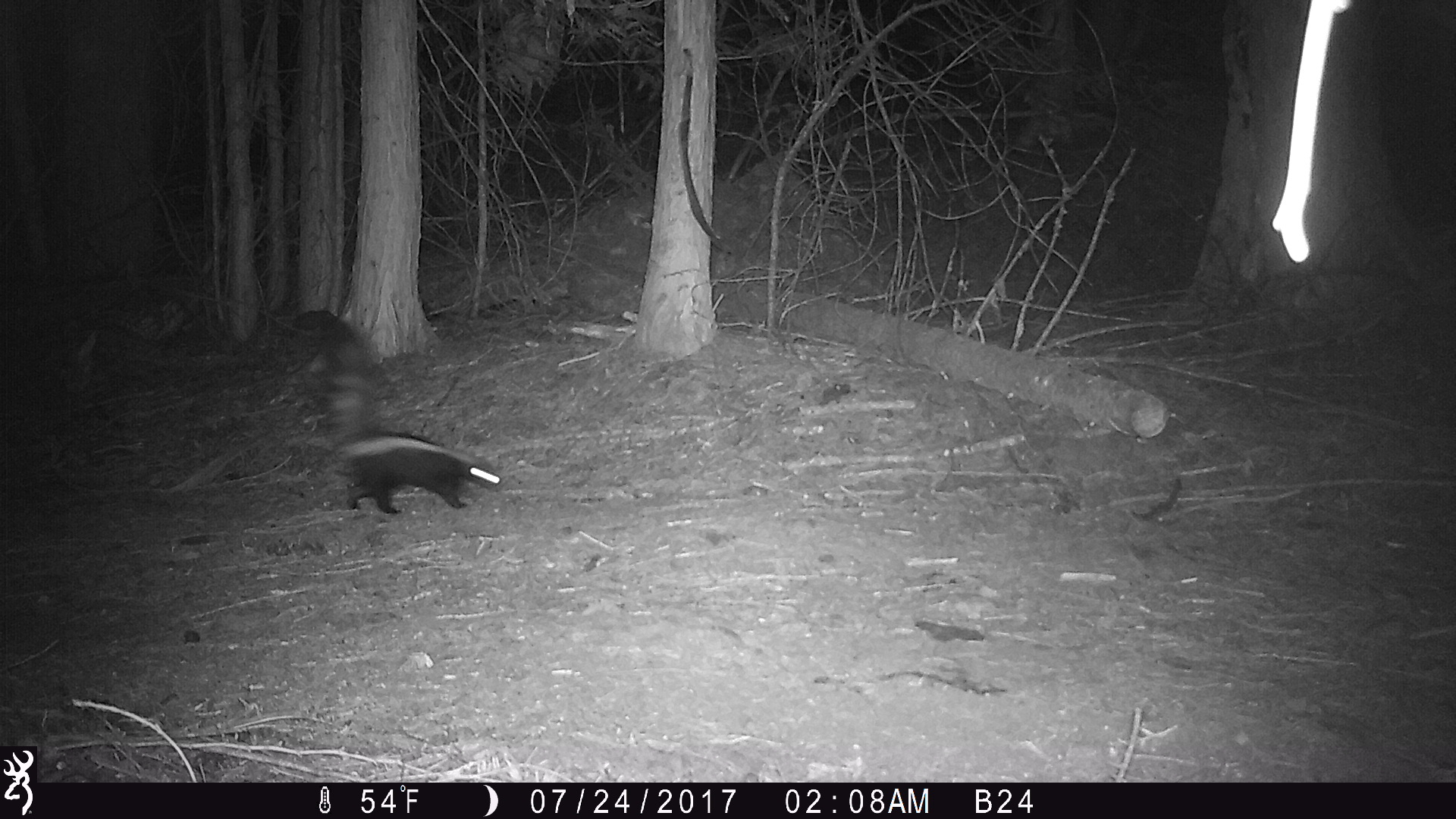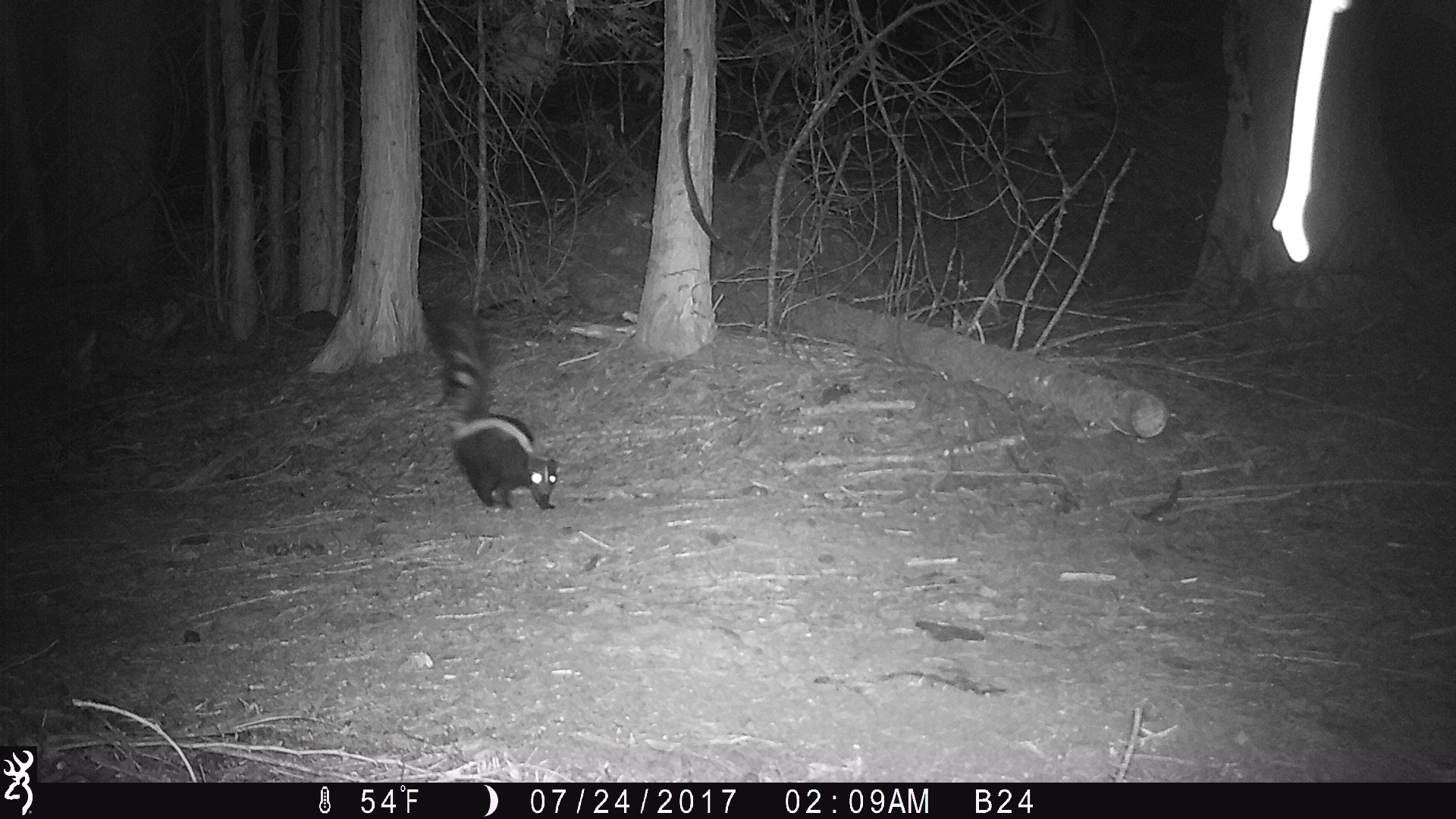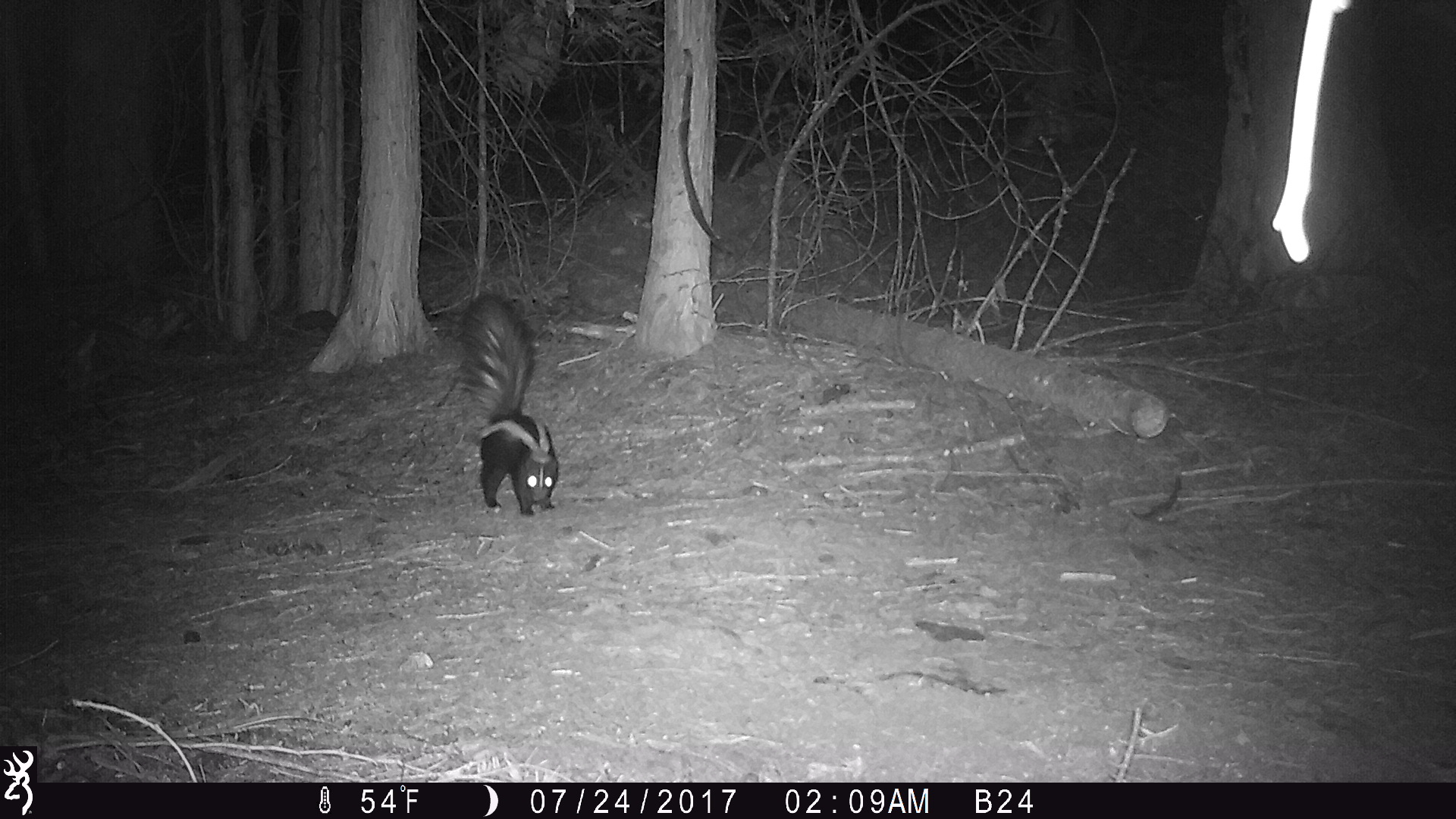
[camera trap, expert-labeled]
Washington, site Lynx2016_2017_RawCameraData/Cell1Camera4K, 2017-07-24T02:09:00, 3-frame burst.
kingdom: Animalia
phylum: Chordata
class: Mammalia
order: Carnivora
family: Mephitidae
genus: Mephitis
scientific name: Mephitis mephitis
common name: striped skunk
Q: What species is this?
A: Mephitis mephitis (striped skunk).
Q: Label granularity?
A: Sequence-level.